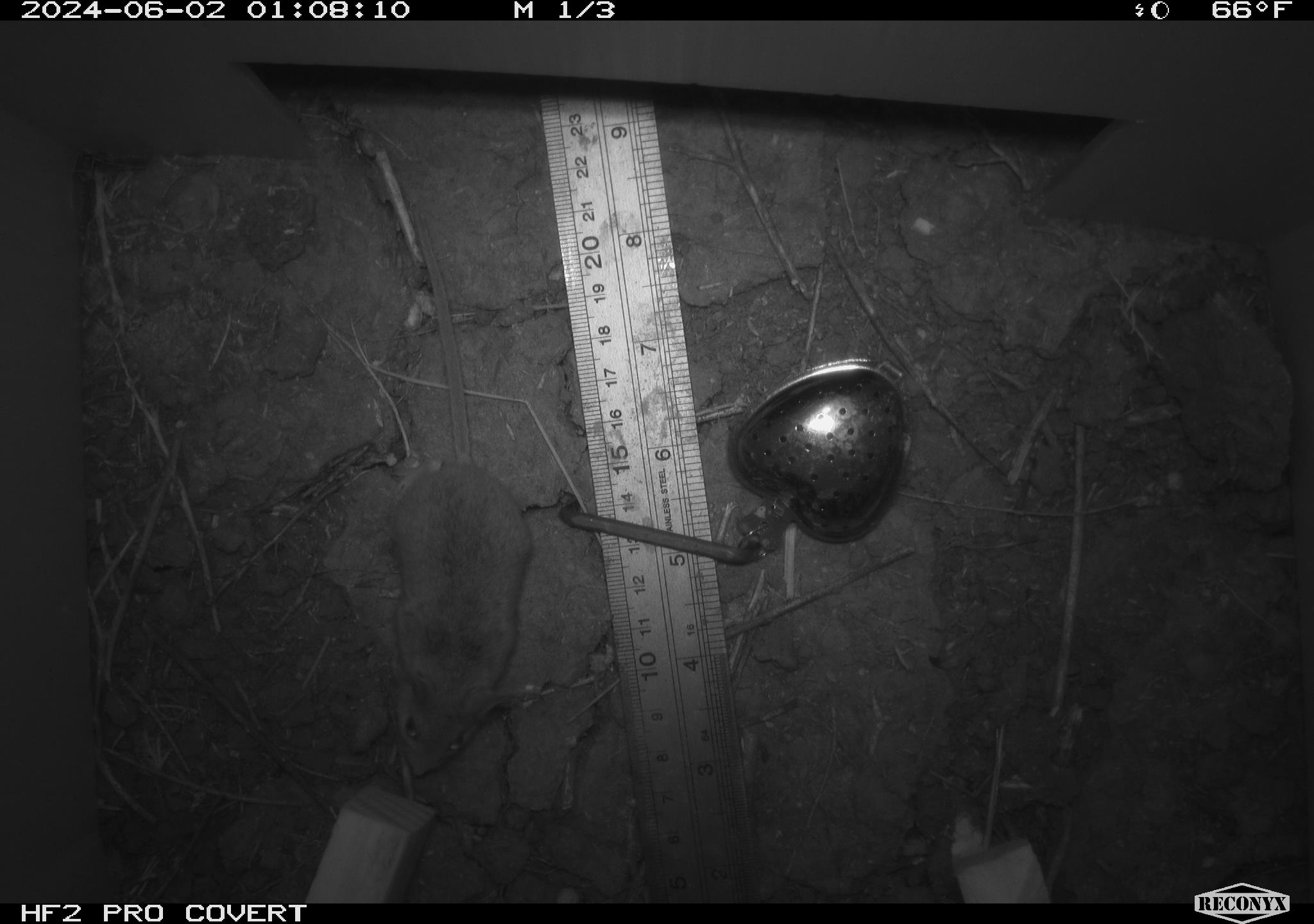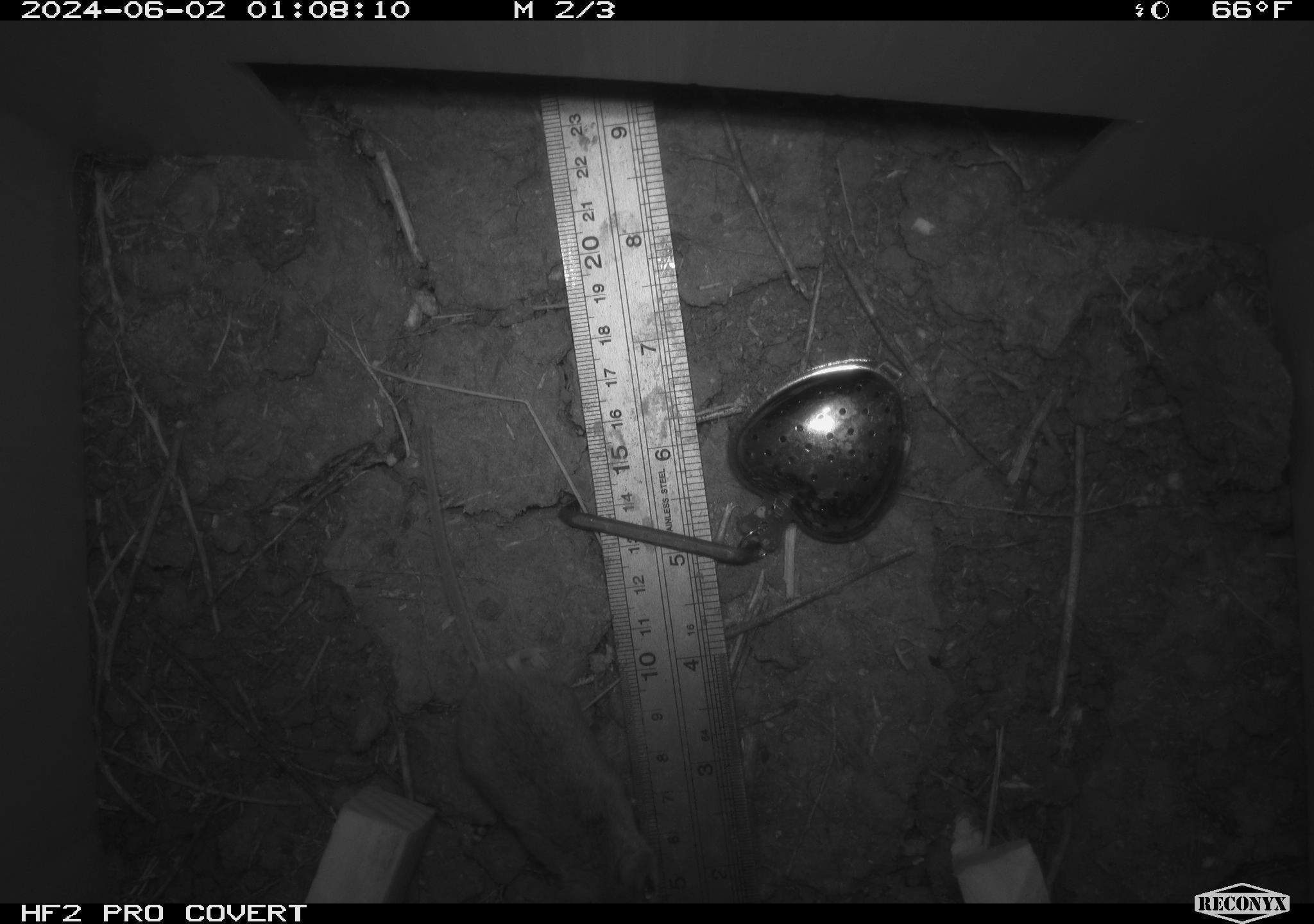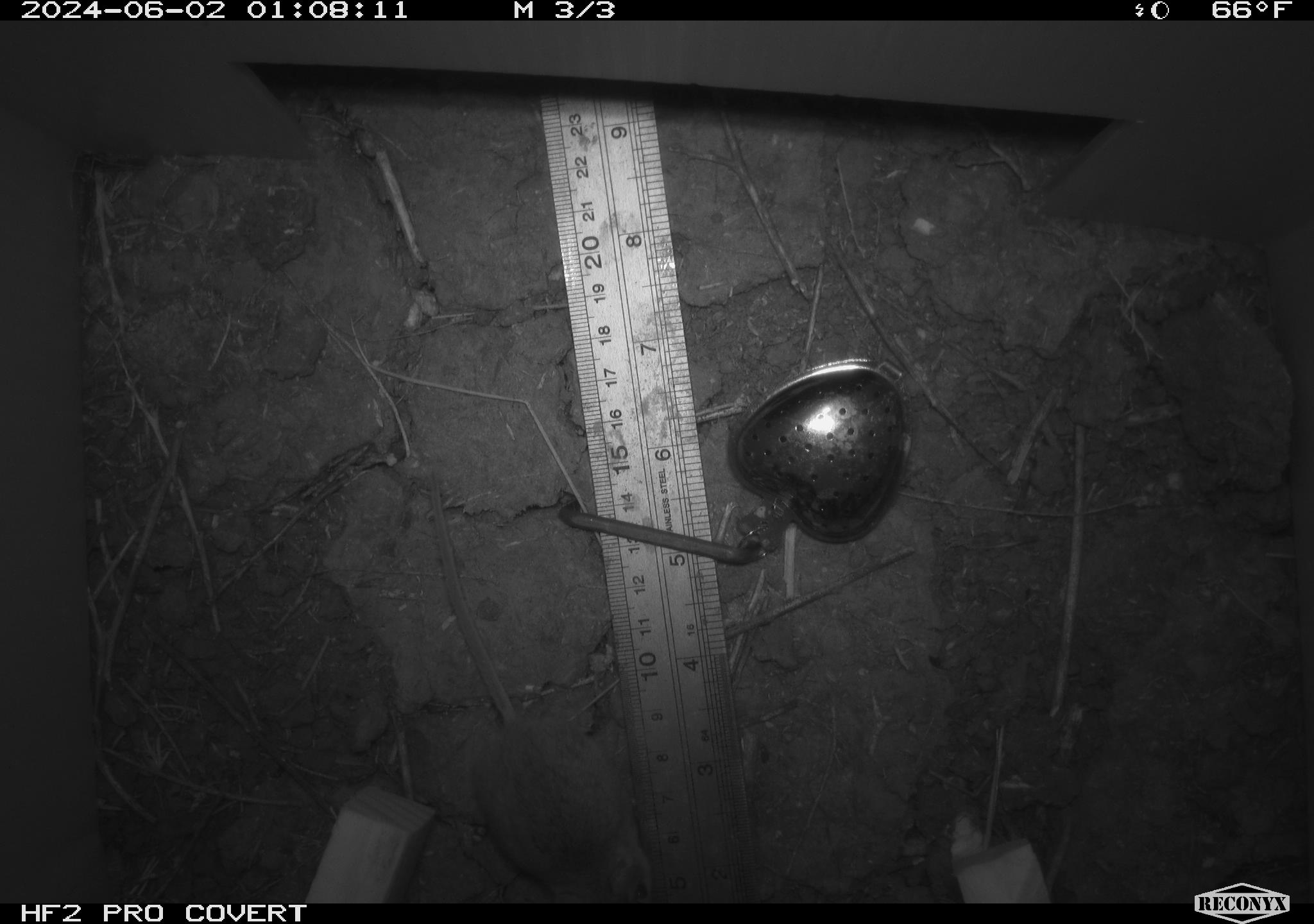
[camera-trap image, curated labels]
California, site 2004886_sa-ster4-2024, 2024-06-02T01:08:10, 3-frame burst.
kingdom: Animalia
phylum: Chordata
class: Mammalia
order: Rodentia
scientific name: Rodentia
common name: mouse species